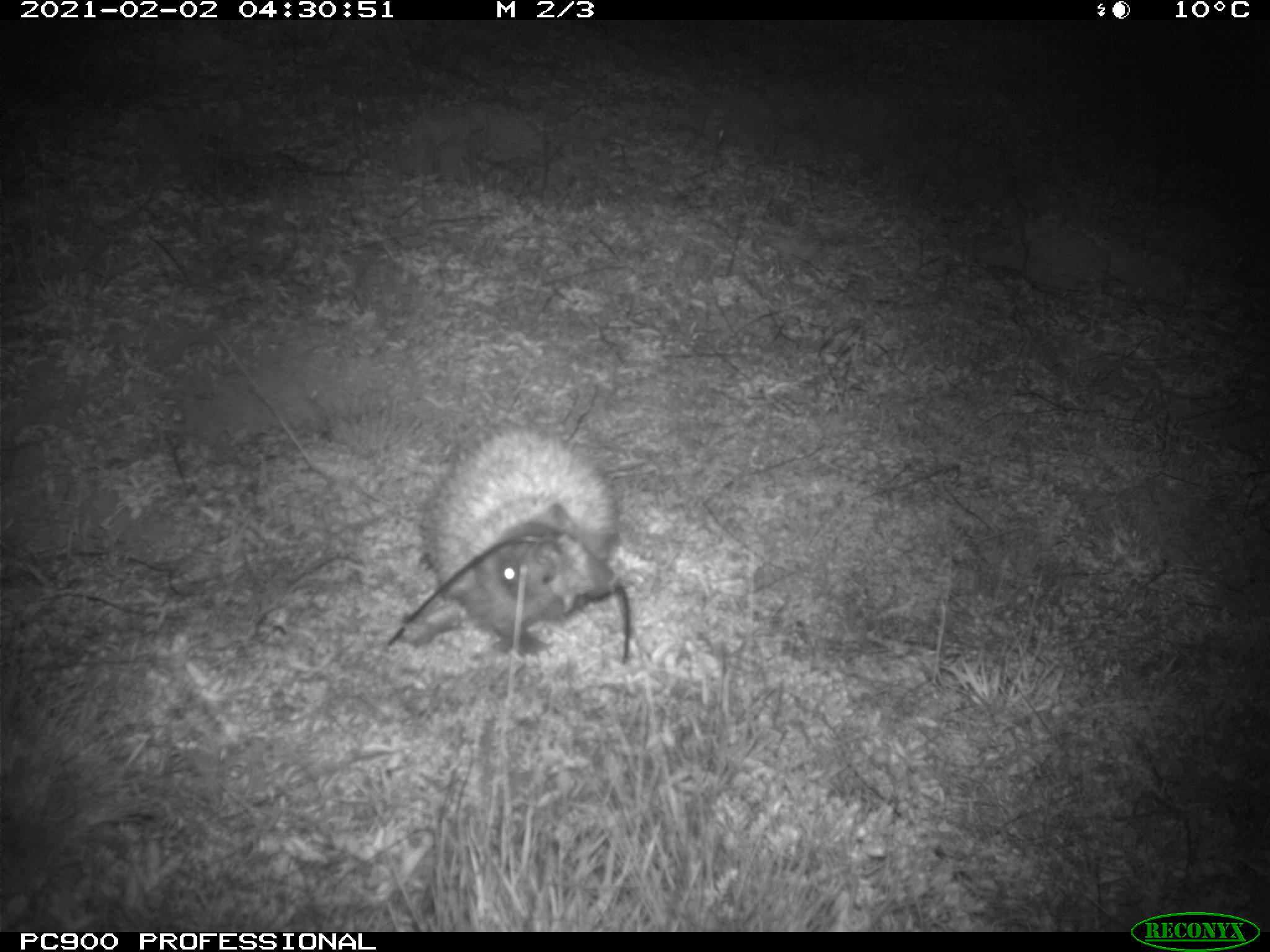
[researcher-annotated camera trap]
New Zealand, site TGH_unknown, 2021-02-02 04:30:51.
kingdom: Animalia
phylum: Chordata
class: Mammalia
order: Eulipotyphla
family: Erinaceidae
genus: Erinaceus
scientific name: Erinaceus europaeus europaeus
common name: european hedgehog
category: hedgehog